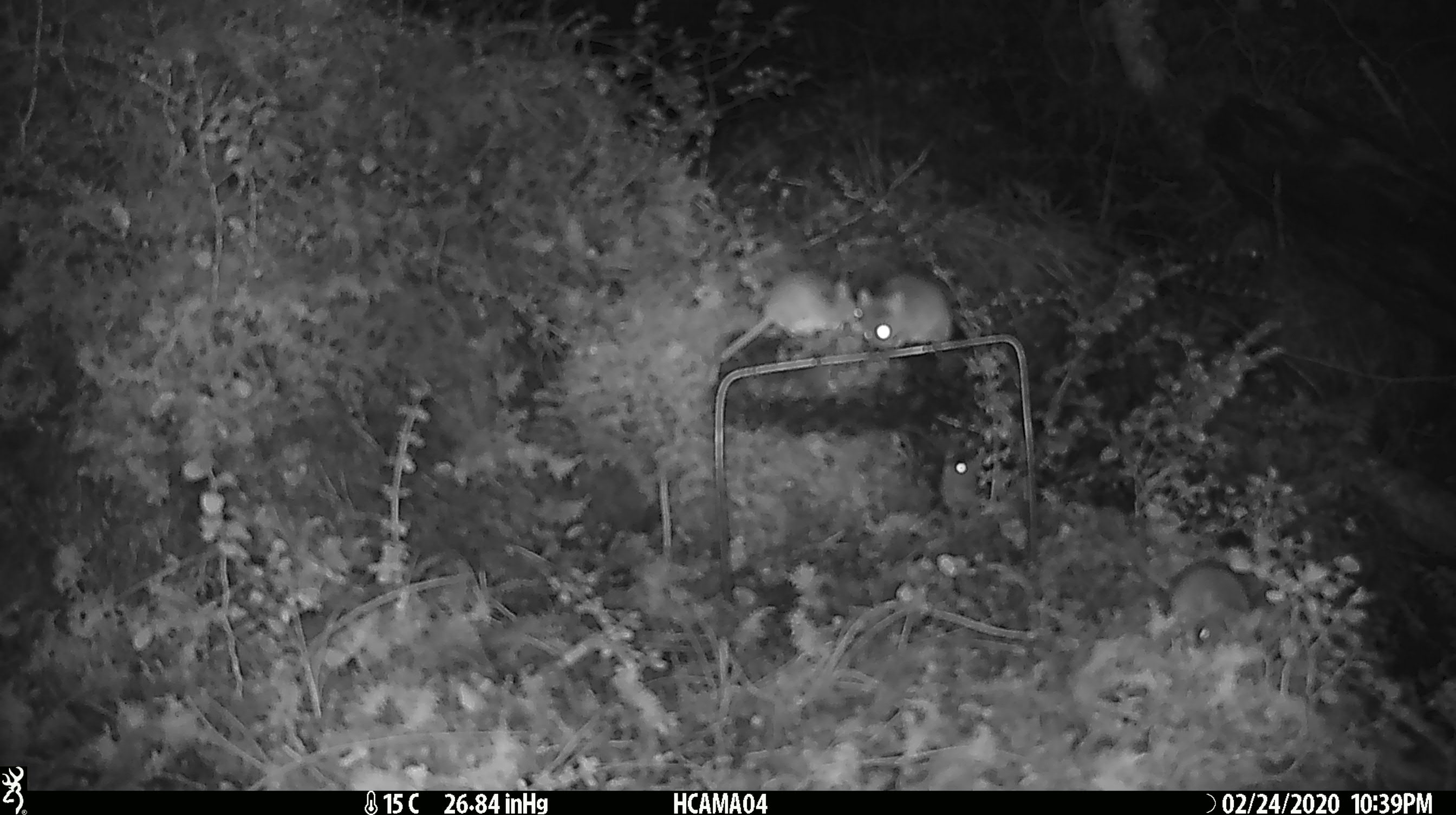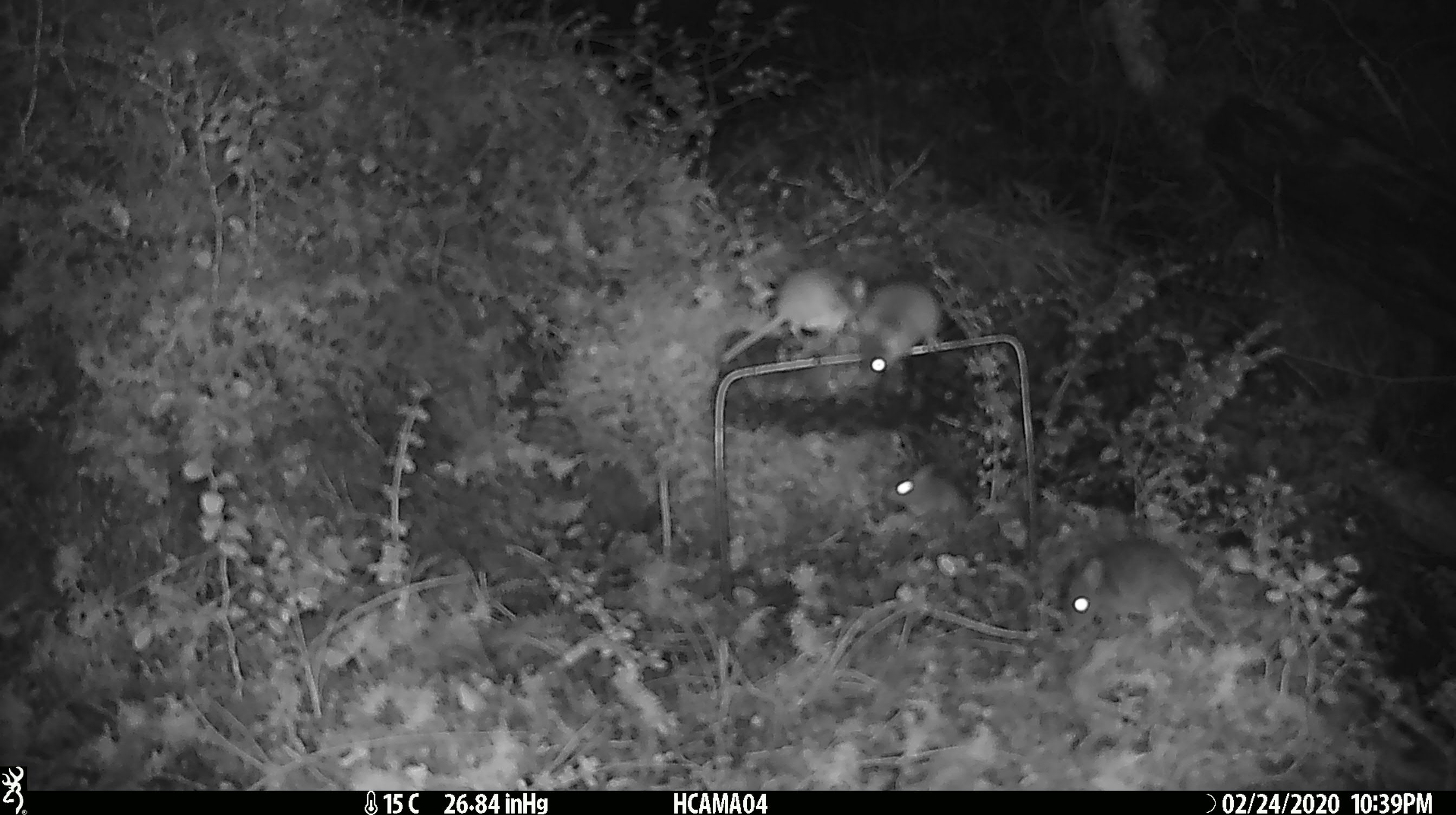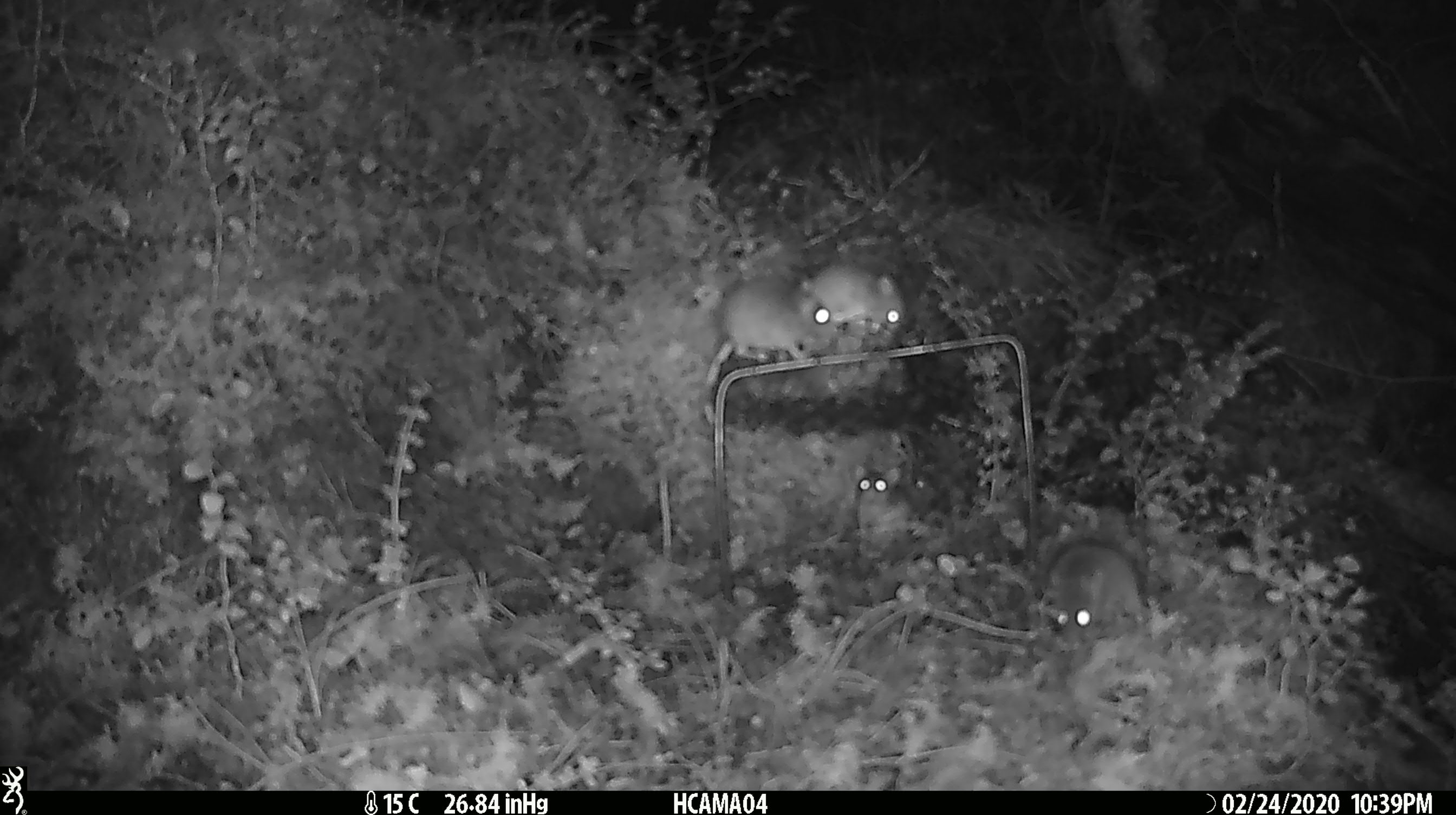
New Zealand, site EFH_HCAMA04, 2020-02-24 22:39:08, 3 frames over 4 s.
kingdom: Animalia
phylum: Chordata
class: Mammalia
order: Rodentia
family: Muridae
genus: Mus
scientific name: Mus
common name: mouse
Mouse (Mus).